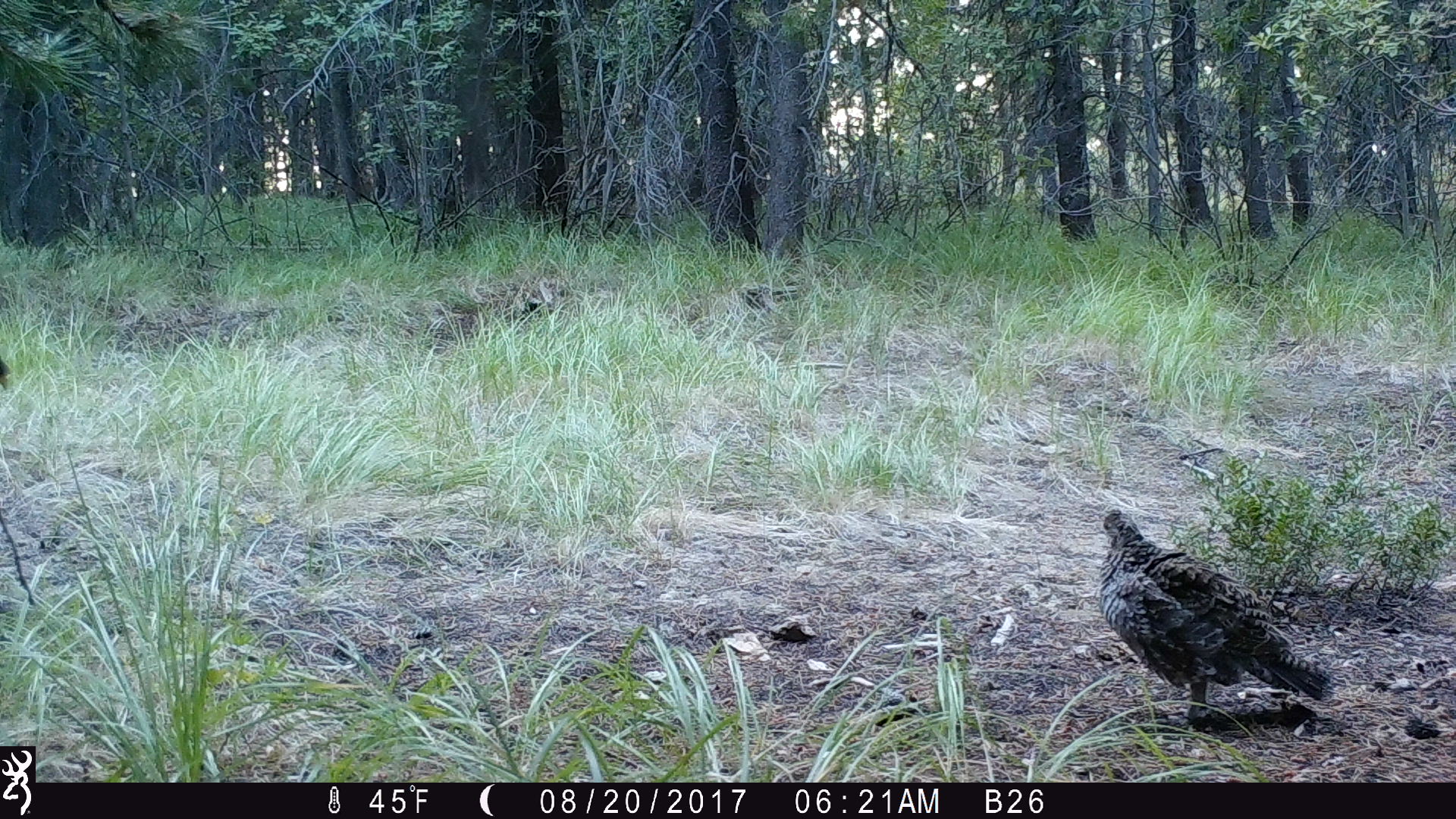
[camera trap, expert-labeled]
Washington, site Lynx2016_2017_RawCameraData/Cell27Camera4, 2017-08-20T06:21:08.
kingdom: Animalia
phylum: Chordata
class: Aves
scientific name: Aves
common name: birds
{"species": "Aves (birds)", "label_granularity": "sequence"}